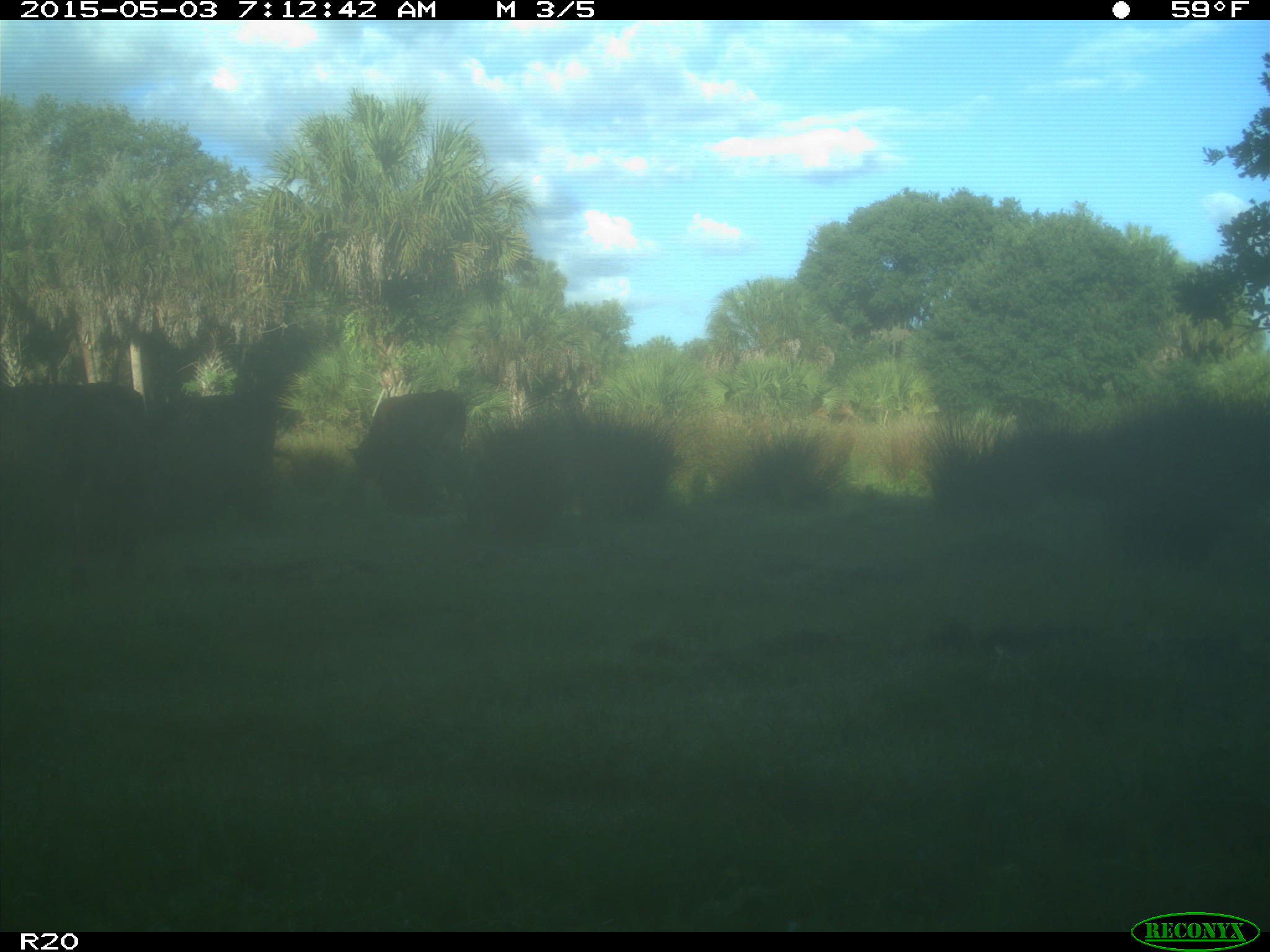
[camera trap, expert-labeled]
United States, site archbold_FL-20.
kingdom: Animalia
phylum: Chordata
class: Mammalia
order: Artiodactyla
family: Bovidae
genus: Bos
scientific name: Bos taurus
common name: domestic cow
Bos taurus (domestic cow).